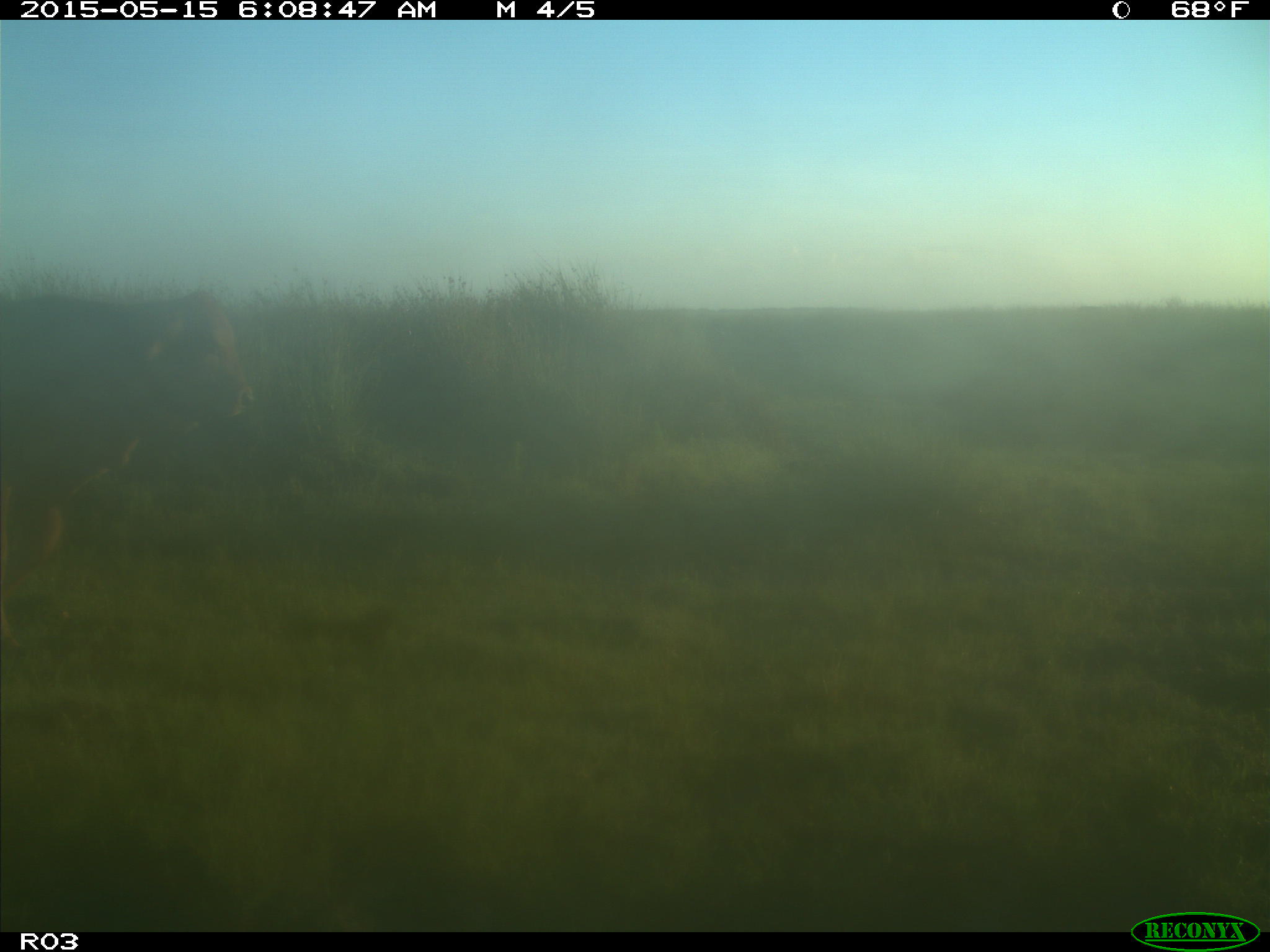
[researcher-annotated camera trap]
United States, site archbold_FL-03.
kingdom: Animalia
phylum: Chordata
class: Mammalia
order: Artiodactyla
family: Bovidae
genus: Bos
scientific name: Bos taurus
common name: domestic cow